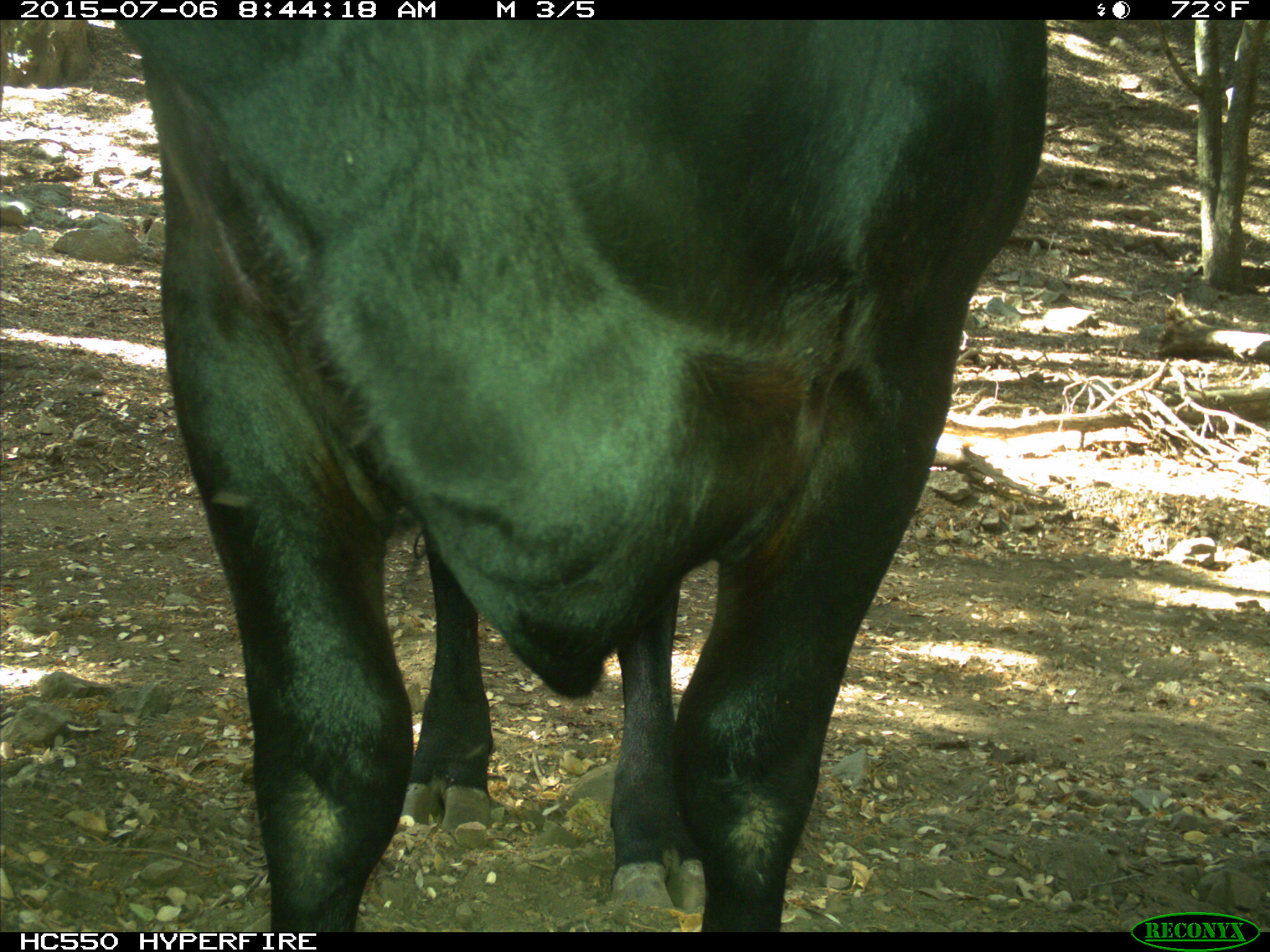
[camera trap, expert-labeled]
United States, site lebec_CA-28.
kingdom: Animalia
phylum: Chordata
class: Mammalia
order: Artiodactyla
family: Bovidae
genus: Bos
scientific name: Bos taurus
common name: domestic cow